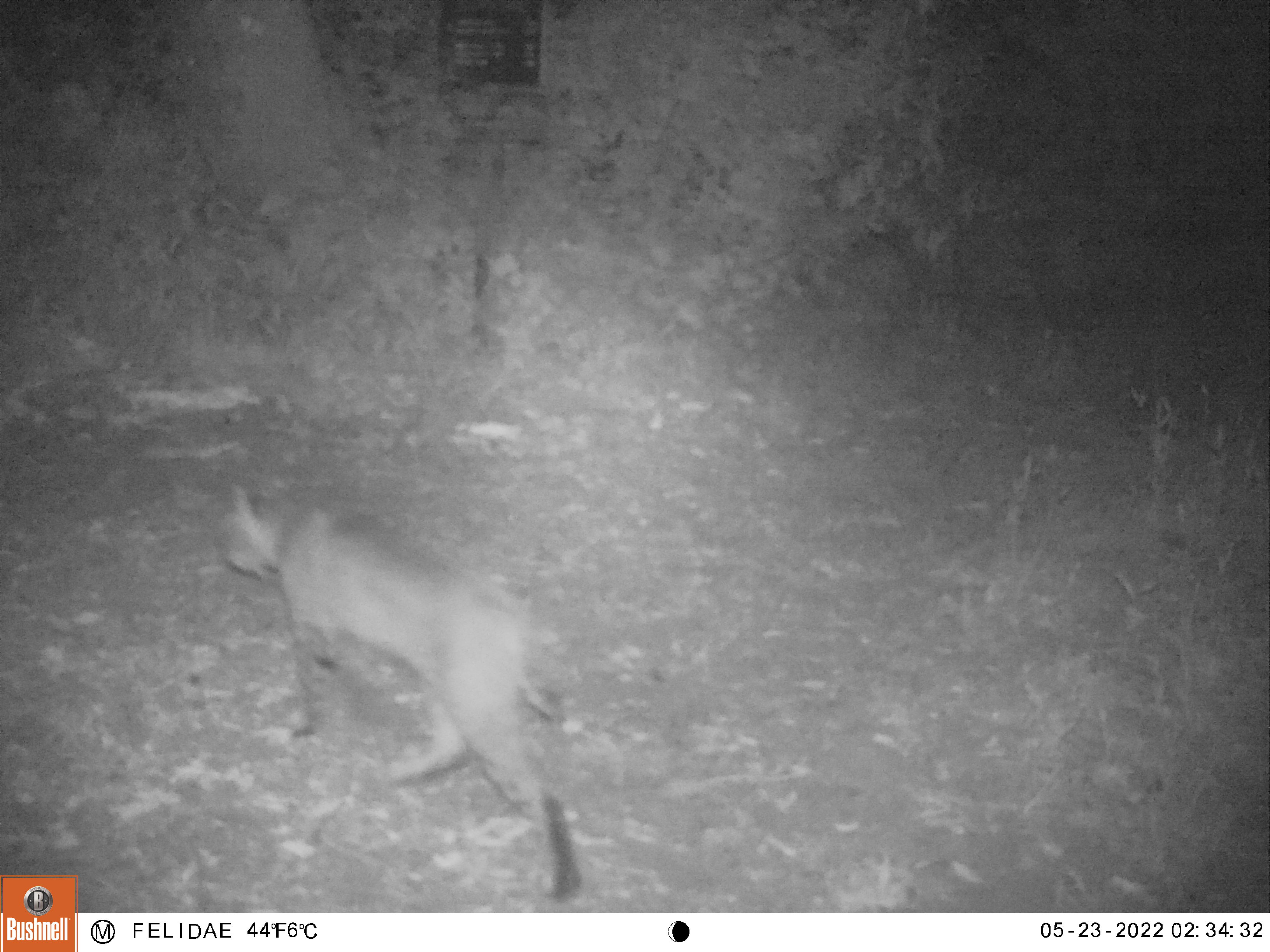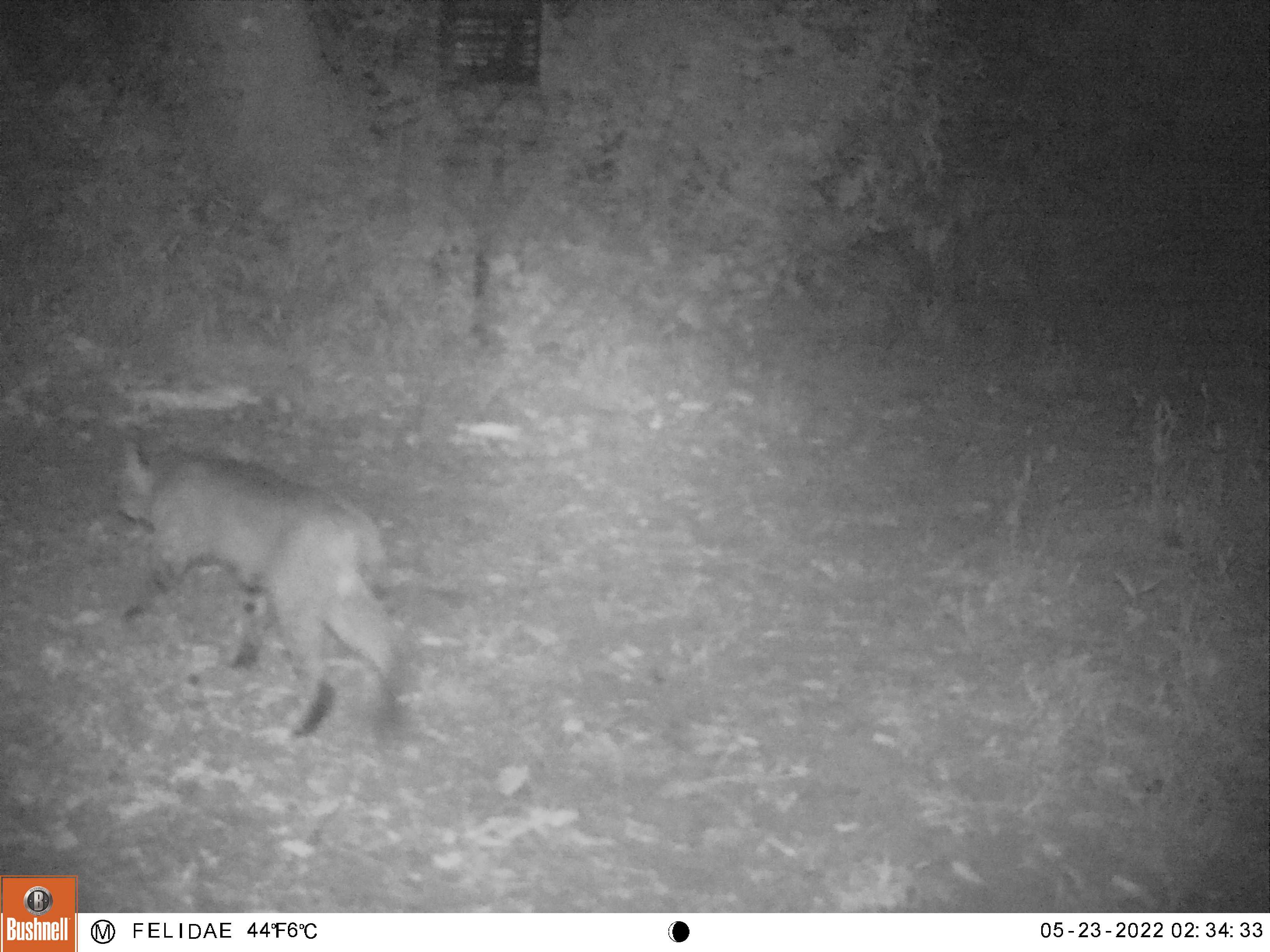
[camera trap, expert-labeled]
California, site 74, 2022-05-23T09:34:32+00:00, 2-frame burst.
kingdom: Animalia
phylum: Chordata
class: Mammalia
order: Carnivora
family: Felidae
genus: Lynx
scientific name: Lynx rufus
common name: bobcat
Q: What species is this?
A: Bobcat (Lynx rufus).